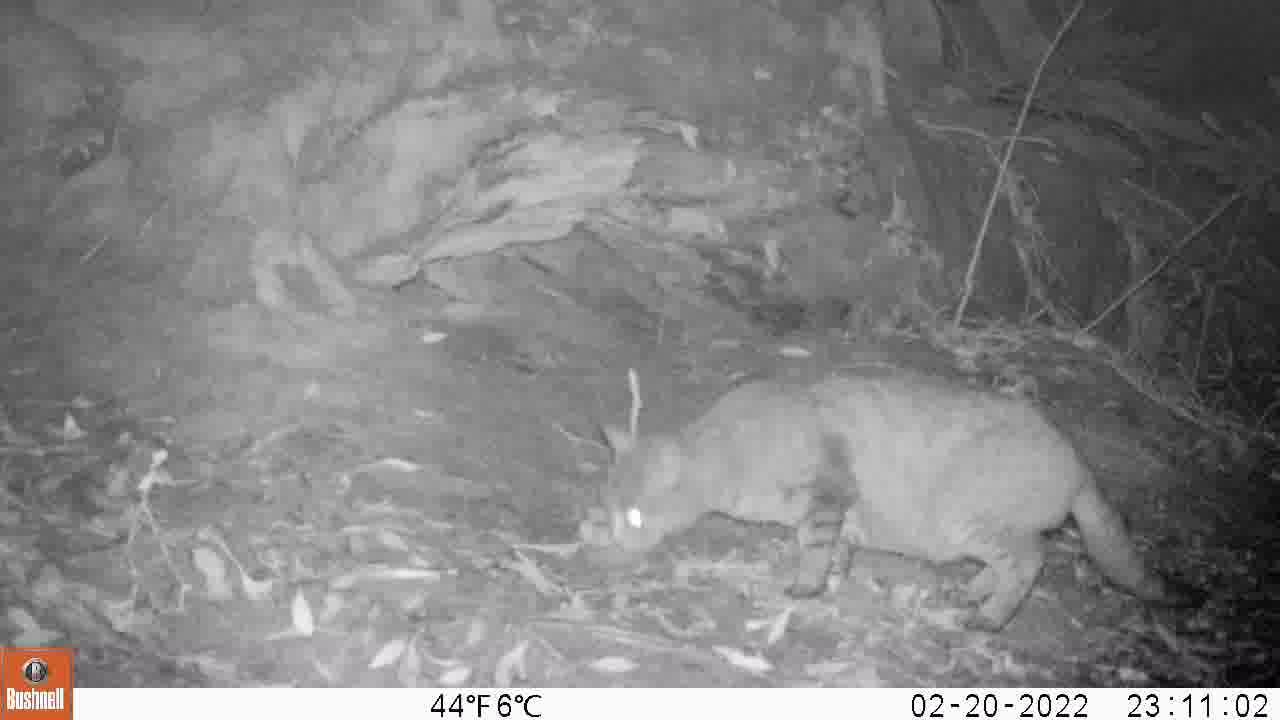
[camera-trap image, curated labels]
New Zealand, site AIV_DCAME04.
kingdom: Animalia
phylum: Chordata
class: Mammalia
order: Carnivora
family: Felidae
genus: Felis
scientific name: Felis catus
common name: domestic cat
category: cat